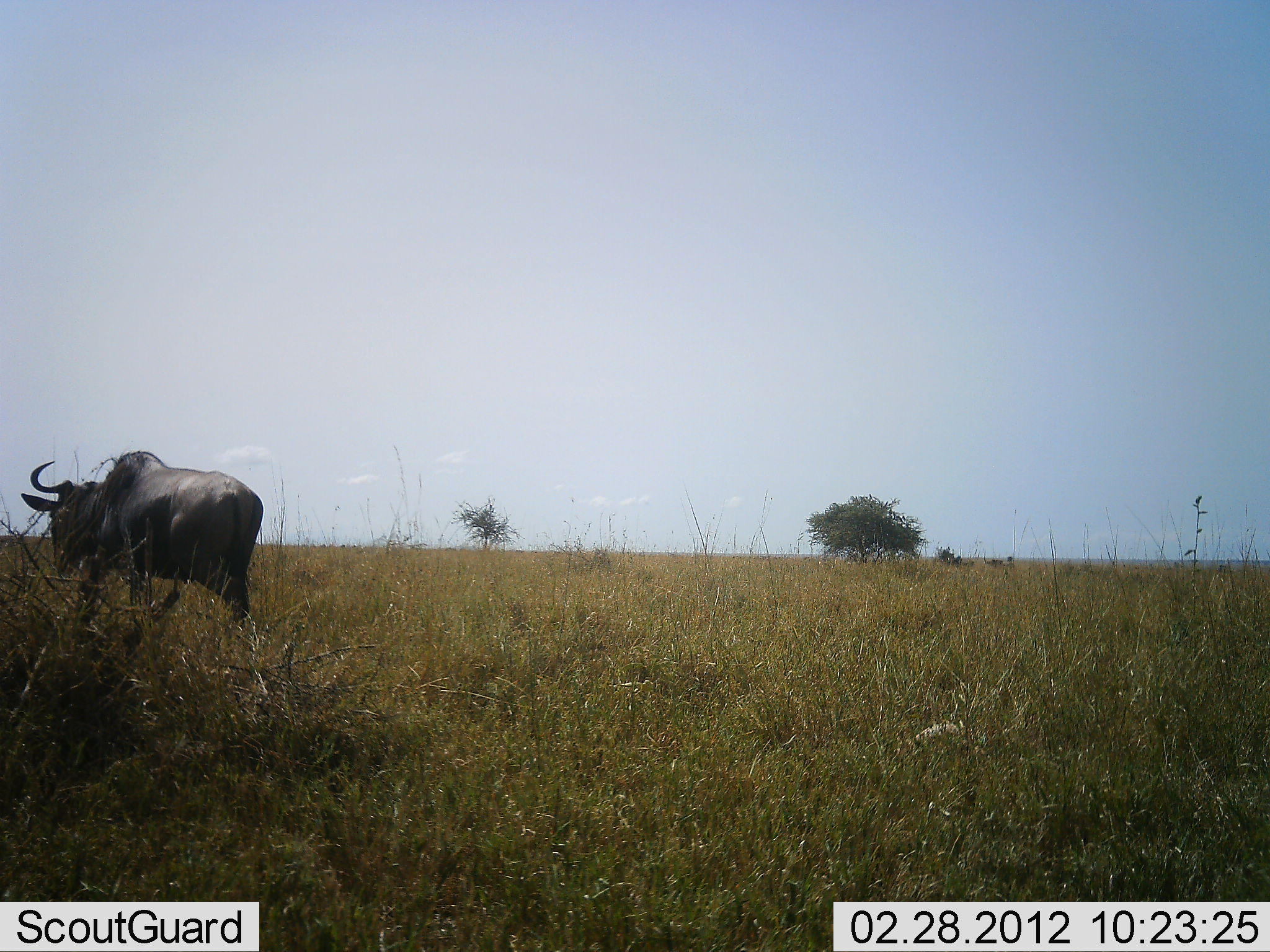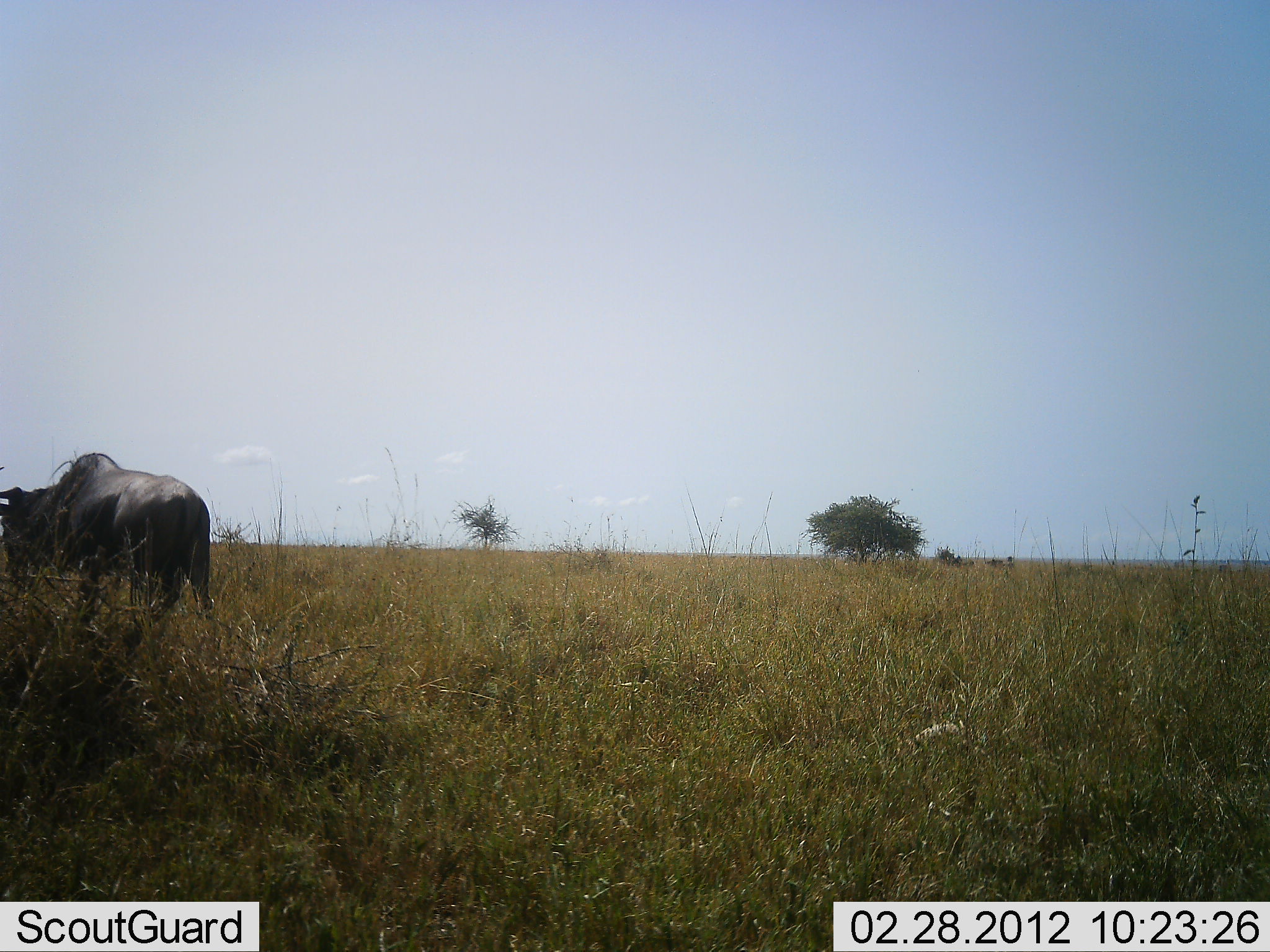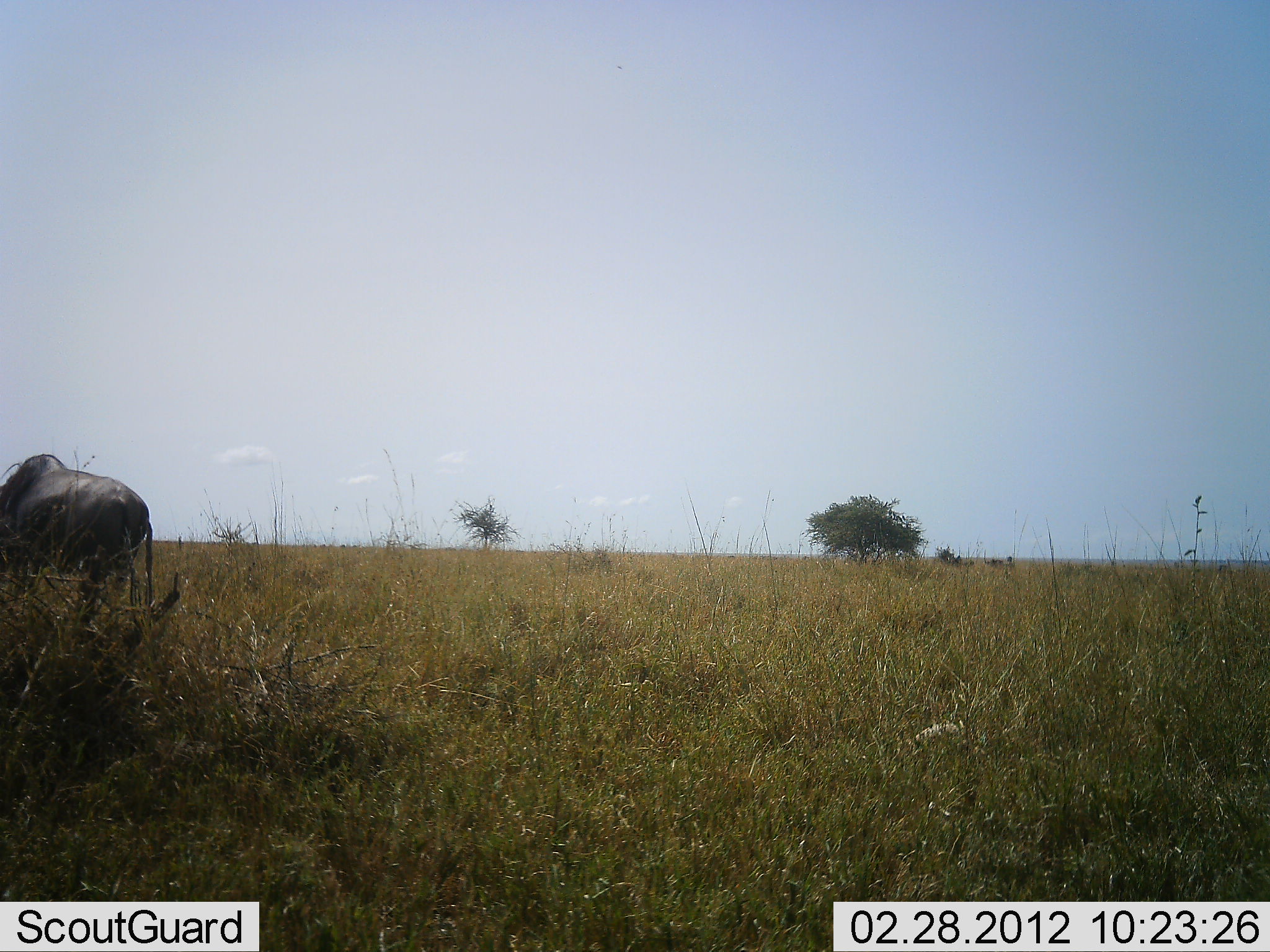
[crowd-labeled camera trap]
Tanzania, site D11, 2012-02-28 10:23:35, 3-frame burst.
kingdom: Animalia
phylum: Chordata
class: Mammalia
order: Artiodactyla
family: Bovidae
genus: Connochaetes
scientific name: Connochaetes taurinus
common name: blue wildebeest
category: wildebeest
Wildebeest (blue wildebeest) (Connochaetes taurinus), count 1. Behavior (volunteer vote fractions): standing 0%, resting 0%, moving 94%, interacting 0%. Young present (vote fraction): 0%. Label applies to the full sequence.